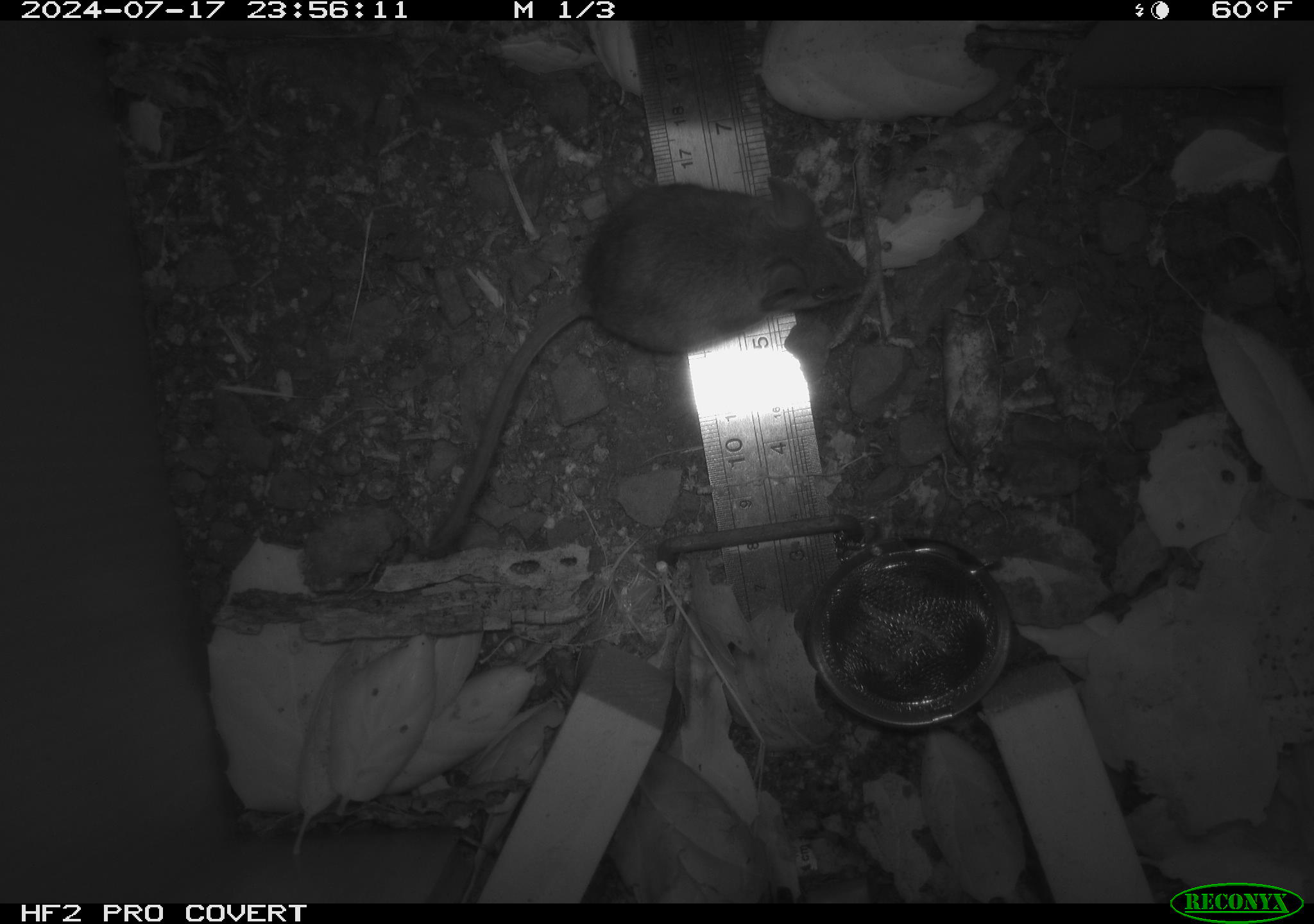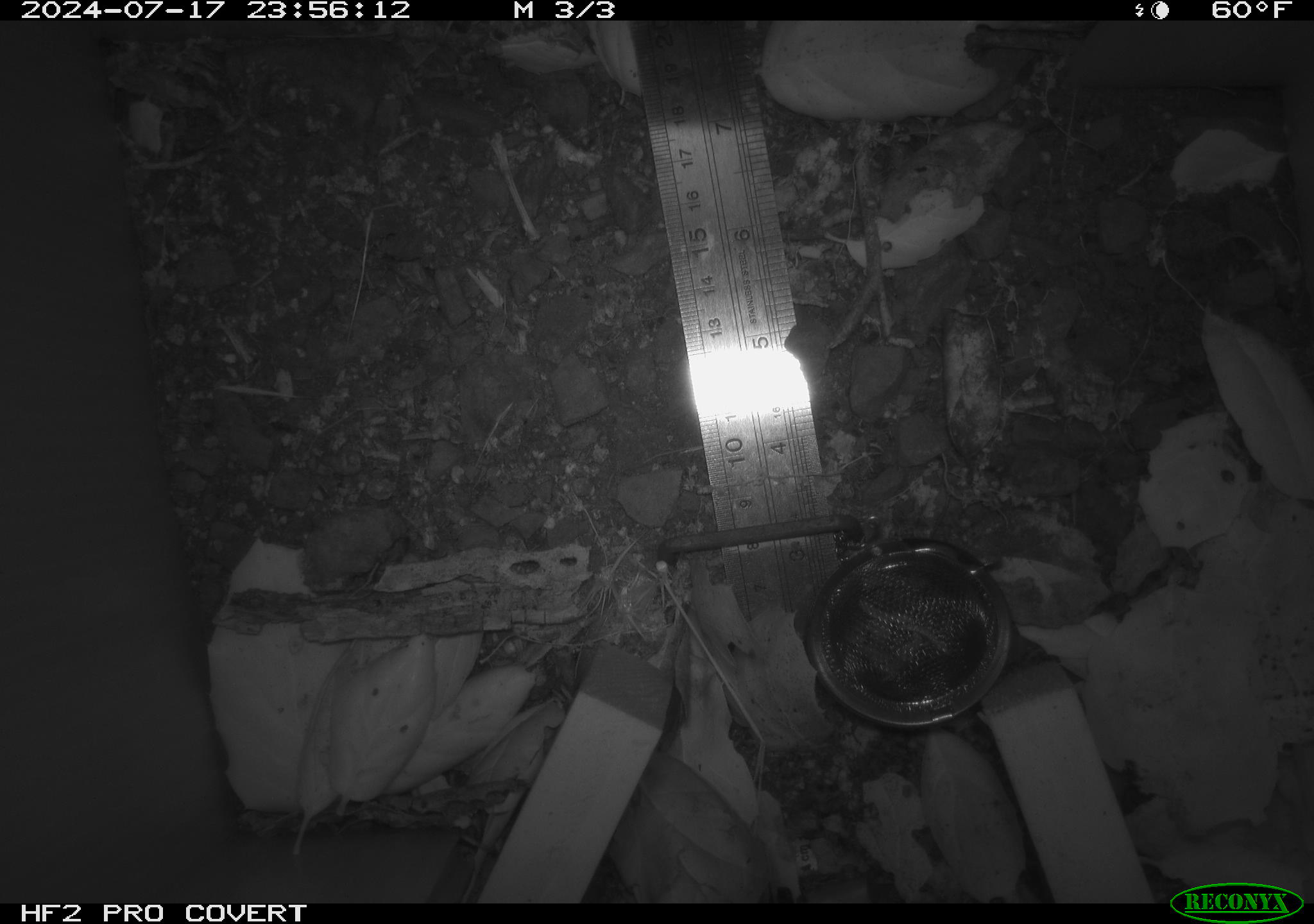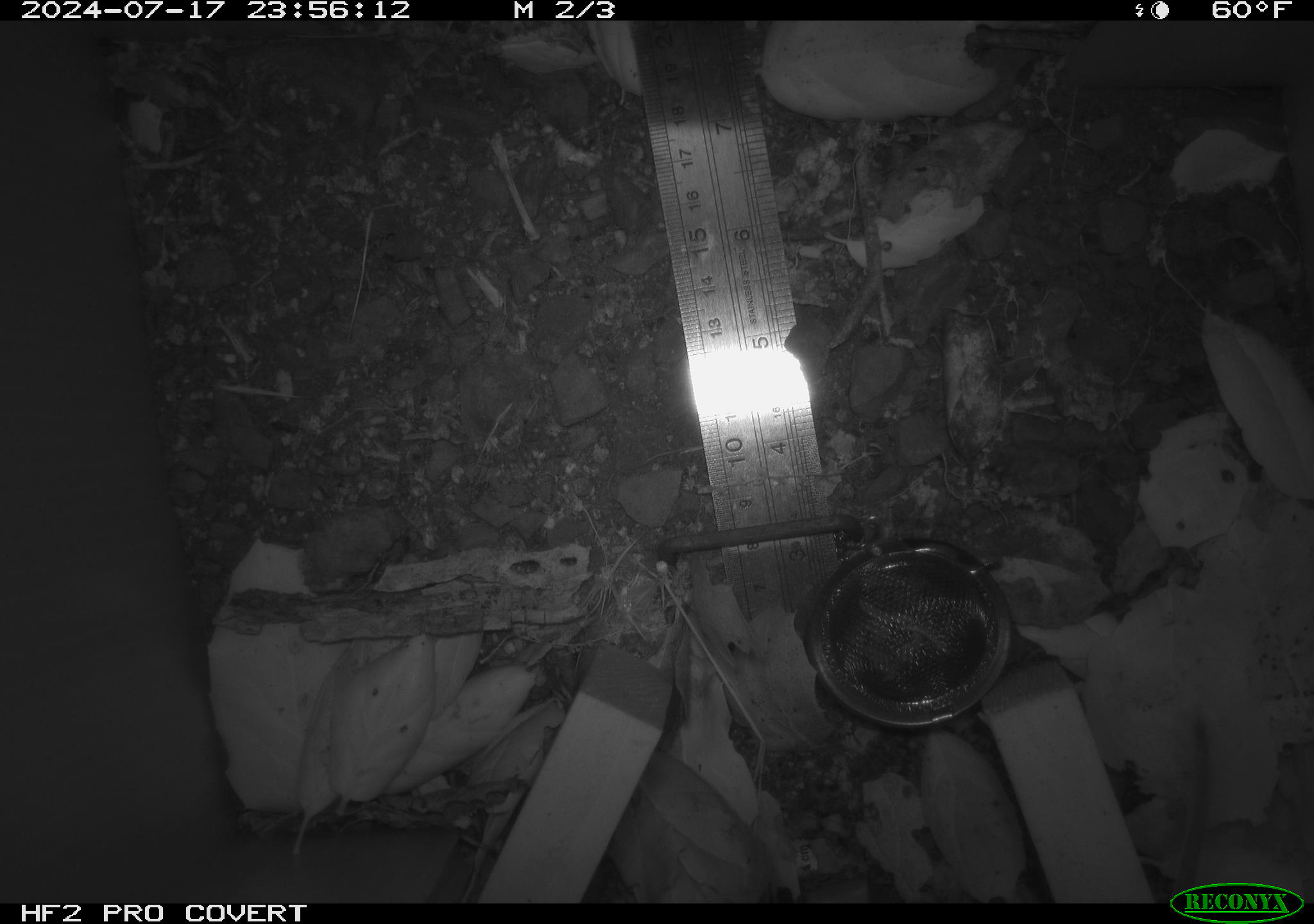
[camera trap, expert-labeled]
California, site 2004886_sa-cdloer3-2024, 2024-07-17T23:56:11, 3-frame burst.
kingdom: Animalia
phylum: Chordata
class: Mammalia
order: Rodentia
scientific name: Rodentia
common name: rodent